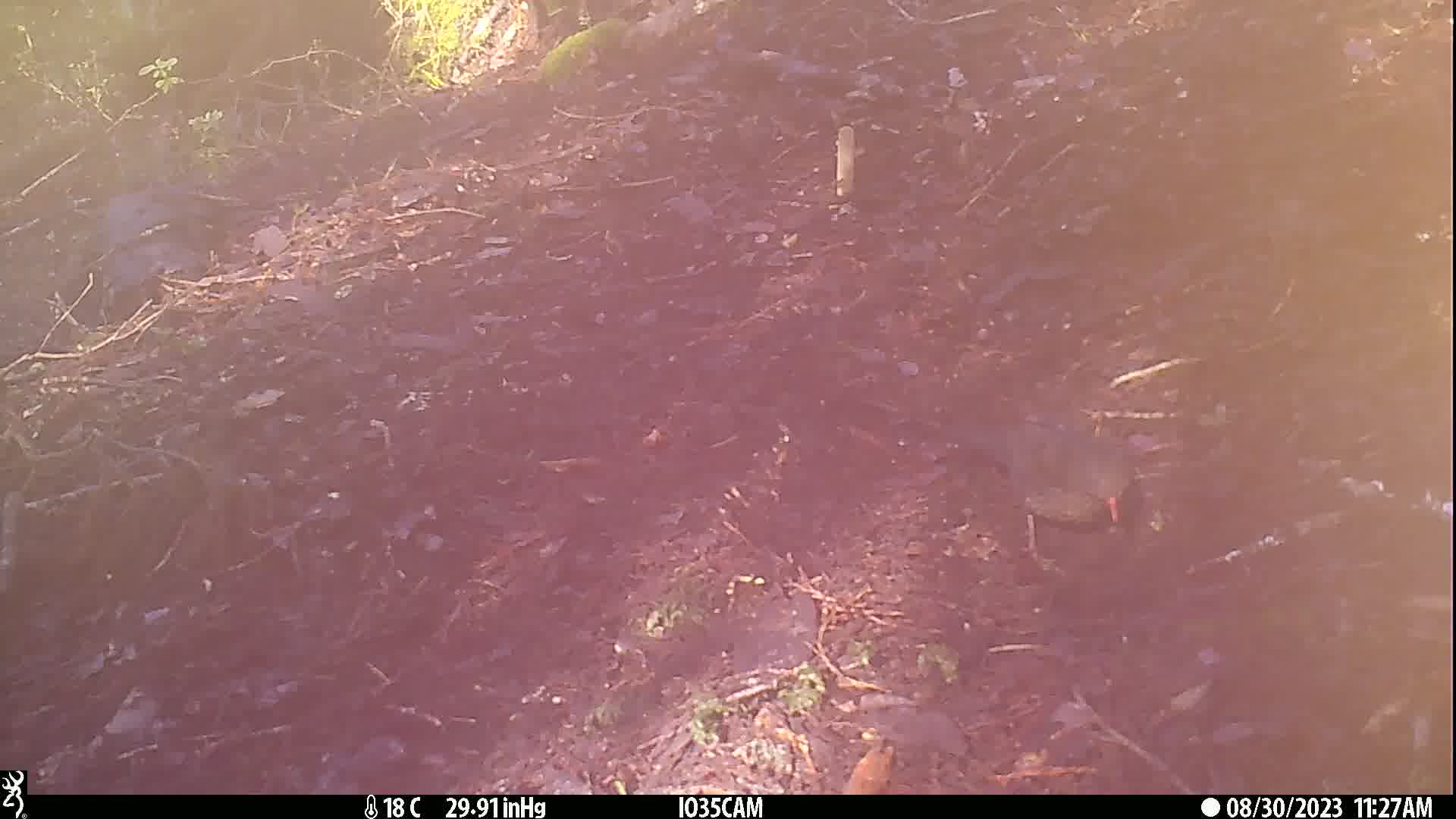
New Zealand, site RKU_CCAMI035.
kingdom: Animalia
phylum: Chordata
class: Aves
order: Passeriformes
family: Turdidae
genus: Turdus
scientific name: Turdus merula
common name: eurasian blackbird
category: blackbird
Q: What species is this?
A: Blackbird (eurasian blackbird) (Turdus merula).